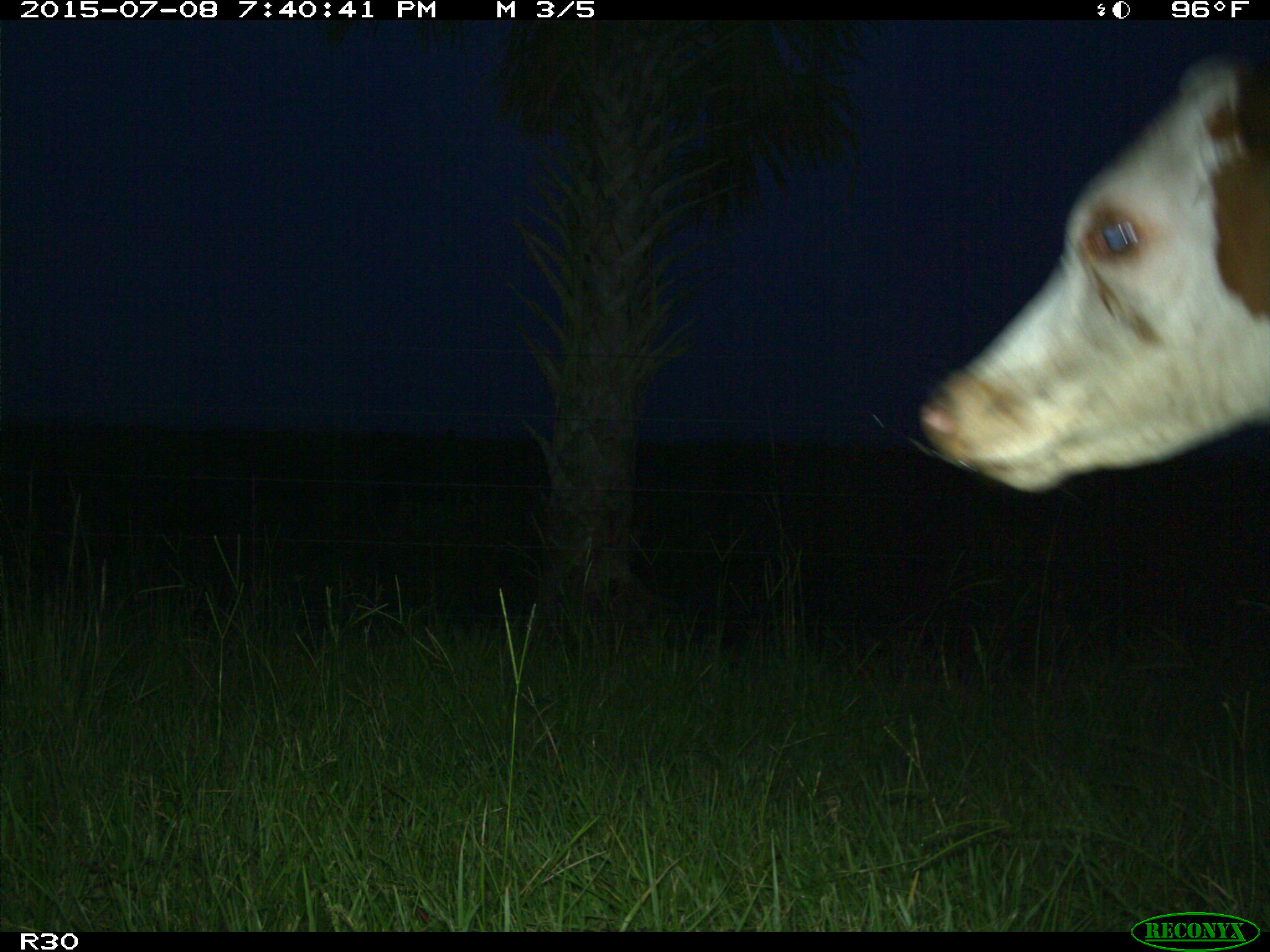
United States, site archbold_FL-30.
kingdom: Animalia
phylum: Chordata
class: Mammalia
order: Artiodactyla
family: Bovidae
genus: Bos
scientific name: Bos taurus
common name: domestic cow